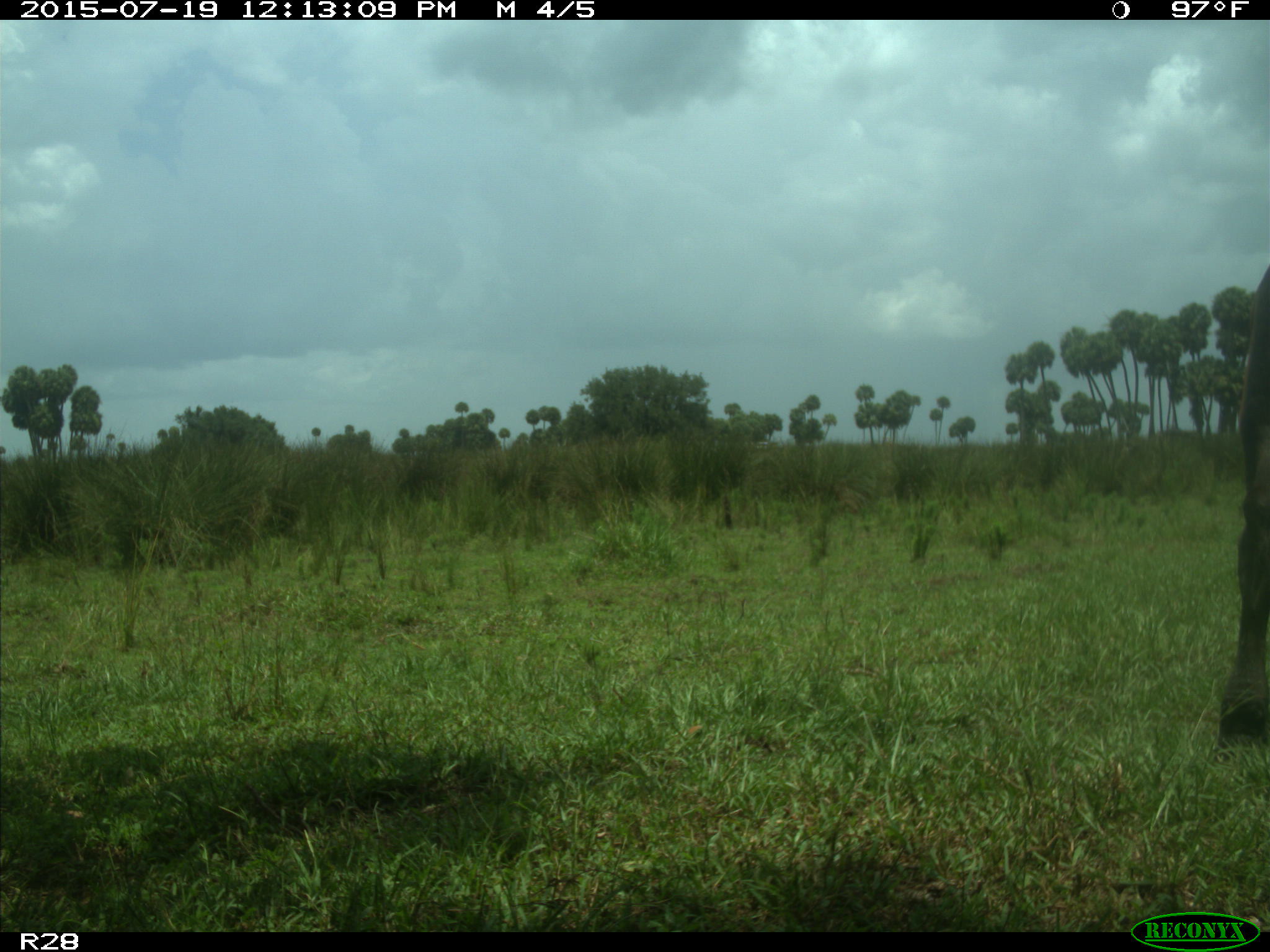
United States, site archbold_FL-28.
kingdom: Animalia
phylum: Chordata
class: Mammalia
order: Artiodactyla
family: Bovidae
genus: Bos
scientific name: Bos taurus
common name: domestic cow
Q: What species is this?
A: Bos taurus (domestic cow).